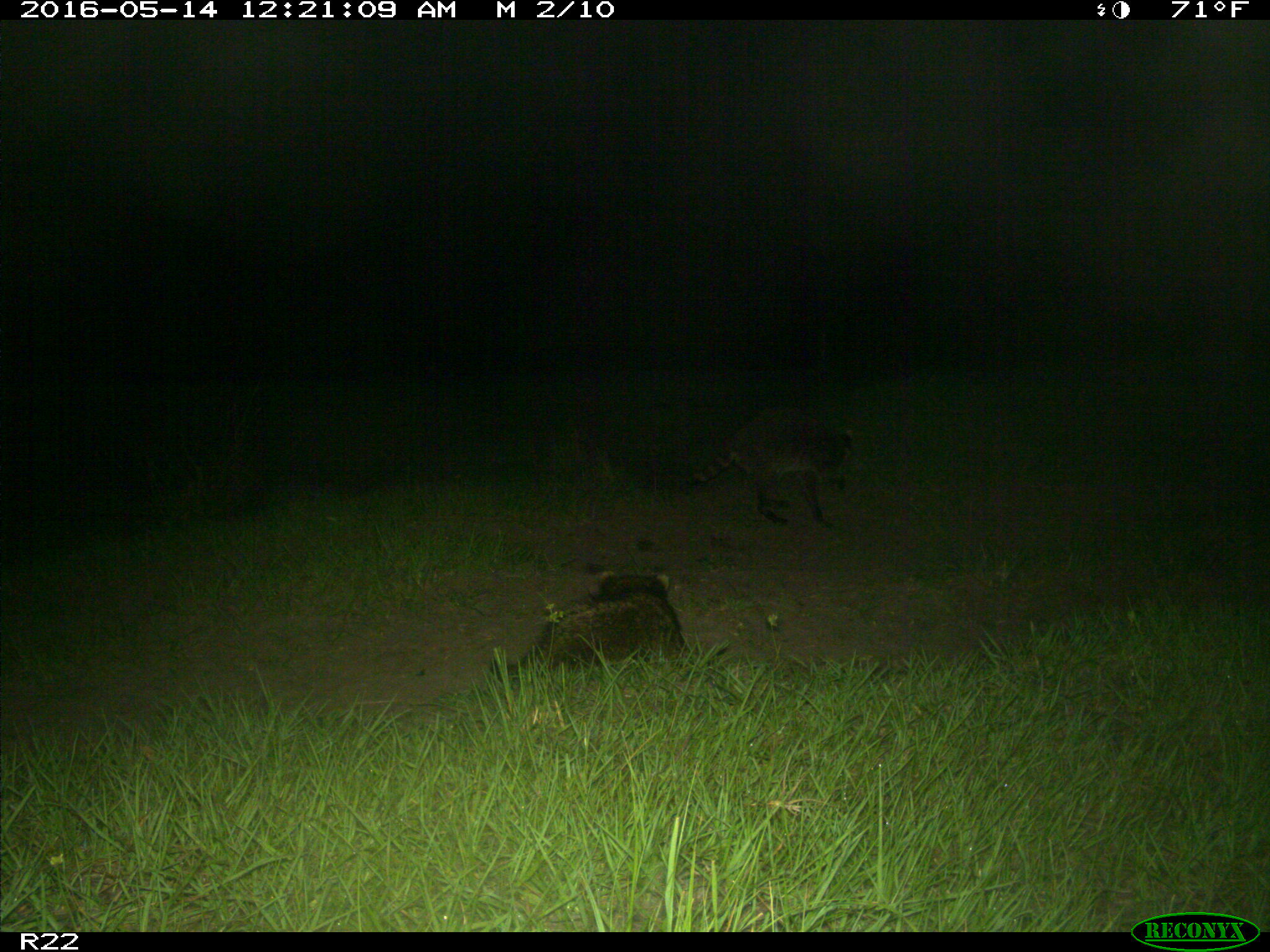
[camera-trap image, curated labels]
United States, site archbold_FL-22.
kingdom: Animalia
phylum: Chordata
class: Mammalia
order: Carnivora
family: Procyonidae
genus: Procyon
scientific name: Procyon lotor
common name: common raccoon